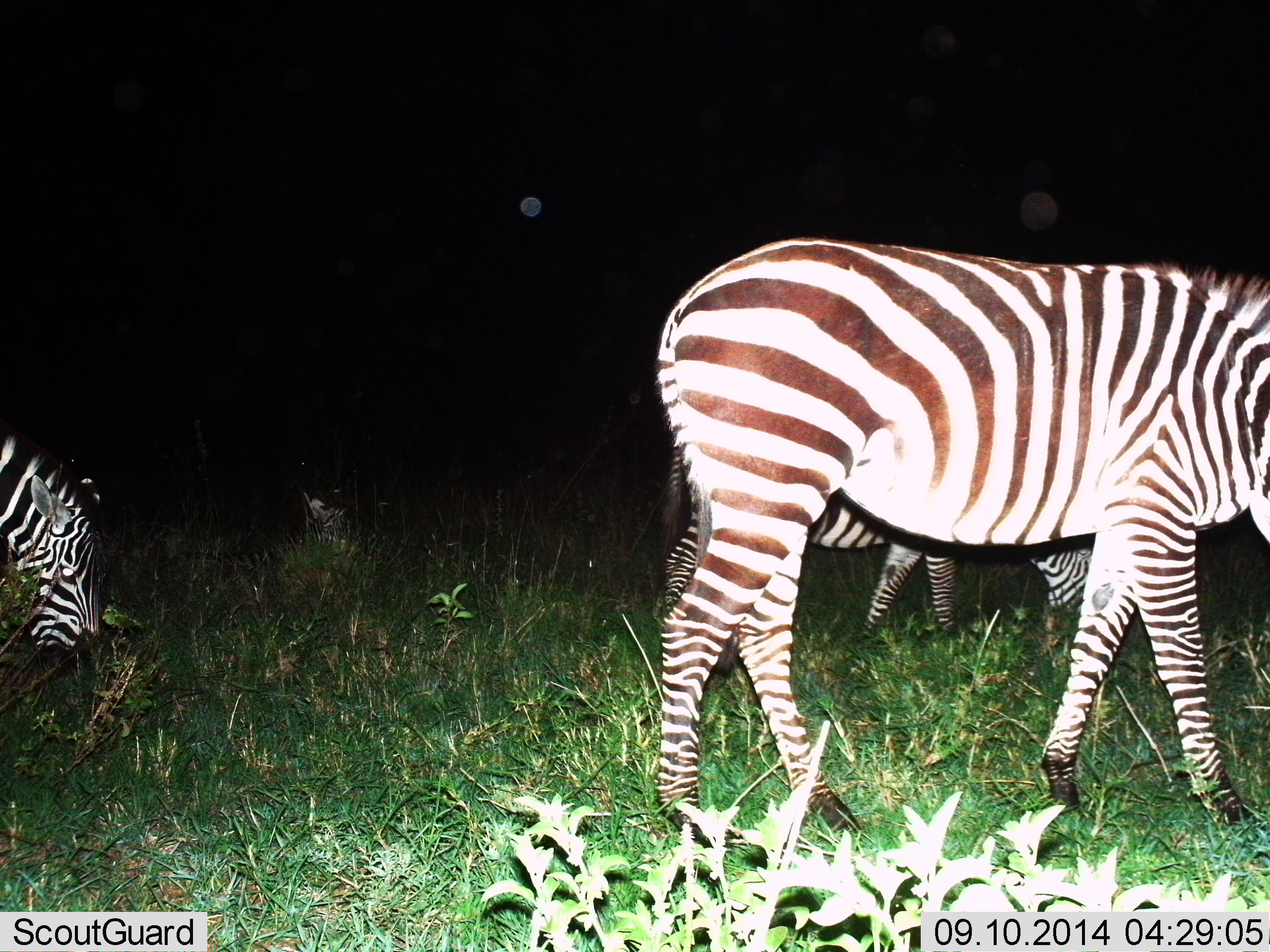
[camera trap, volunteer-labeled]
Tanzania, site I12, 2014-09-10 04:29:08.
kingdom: Animalia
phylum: Chordata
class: Mammalia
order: Perissodactyla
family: Equidae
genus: Equus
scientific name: Equus quagga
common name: plains zebra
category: zebra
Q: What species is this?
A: Zebra (plains zebra) (Equus quagga).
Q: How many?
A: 3.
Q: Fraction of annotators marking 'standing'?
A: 20%.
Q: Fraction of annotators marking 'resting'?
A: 10%.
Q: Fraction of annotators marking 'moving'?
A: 30%.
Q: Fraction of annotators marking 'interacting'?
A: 0%.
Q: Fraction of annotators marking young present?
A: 0%.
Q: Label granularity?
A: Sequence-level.